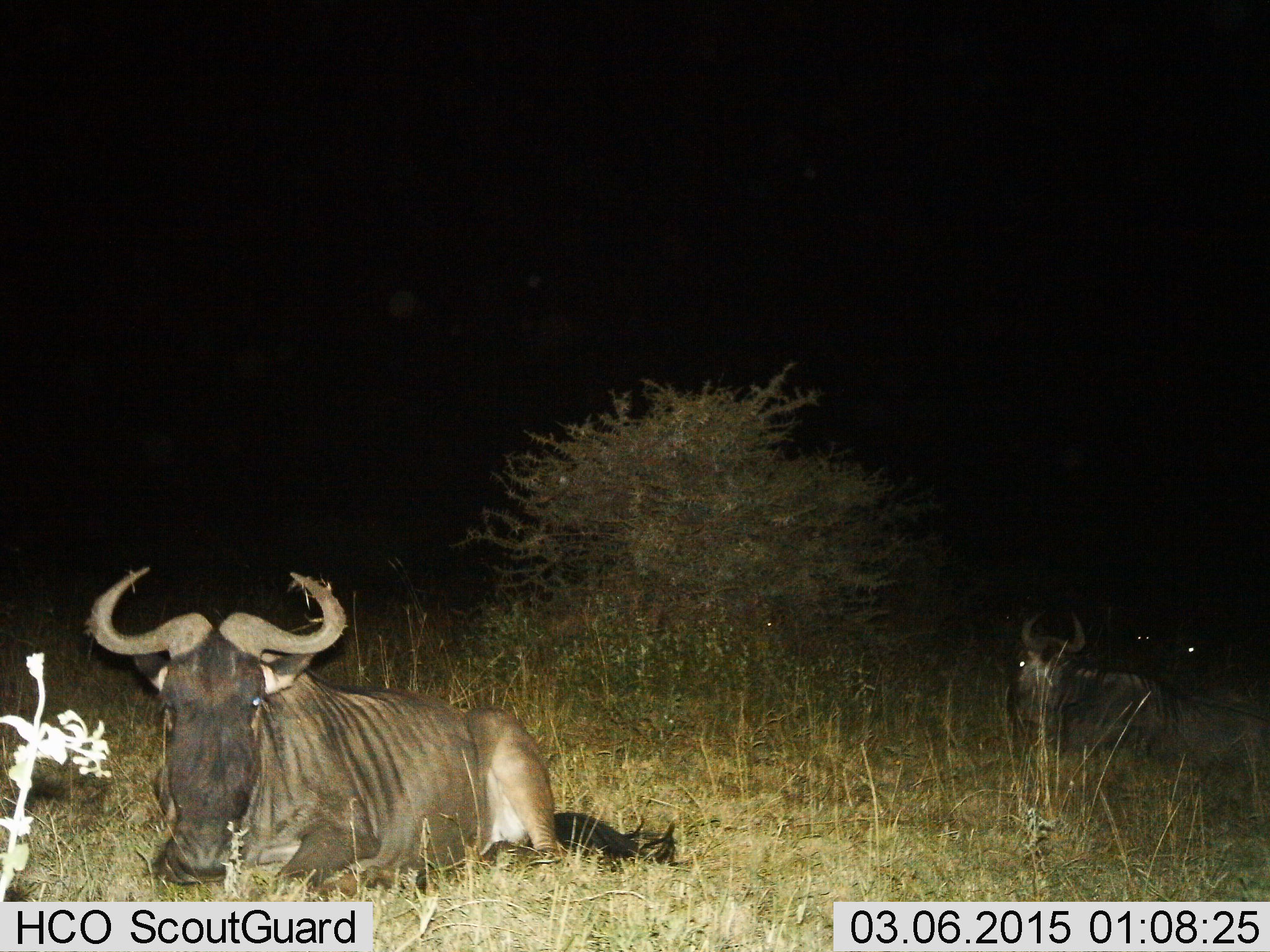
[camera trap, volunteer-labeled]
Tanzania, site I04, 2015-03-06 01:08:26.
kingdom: Animalia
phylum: Chordata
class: Mammalia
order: Artiodactyla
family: Bovidae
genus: Connochaetes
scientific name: Connochaetes taurinus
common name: blue wildebeest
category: wildebeest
Wildebeest (blue wildebeest) (Connochaetes taurinus), count 4. Behavior (volunteer vote fractions): standing 0%, resting 100%, moving 0%, interacting 0%. Young present (vote fraction): 0%. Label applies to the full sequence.